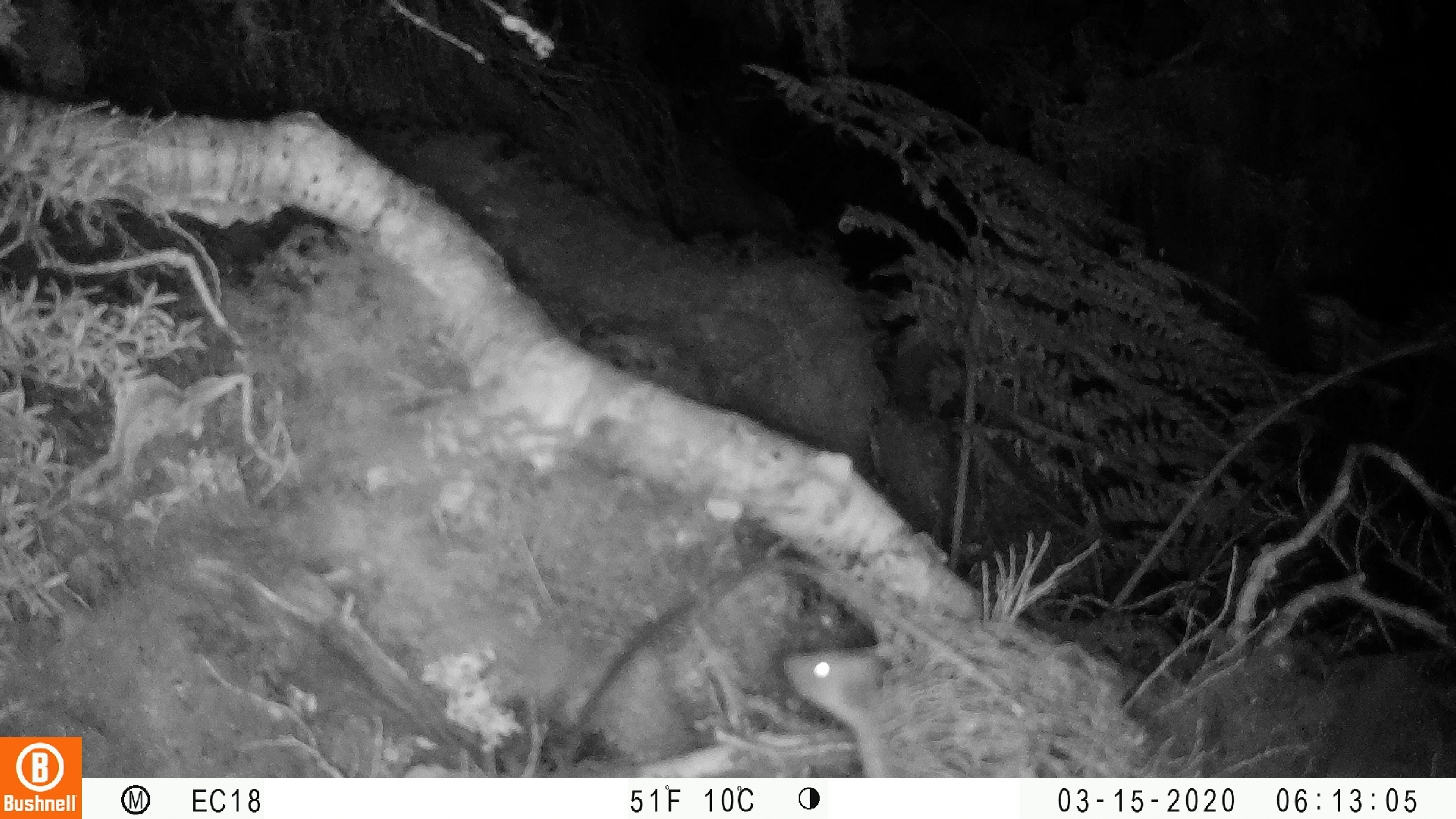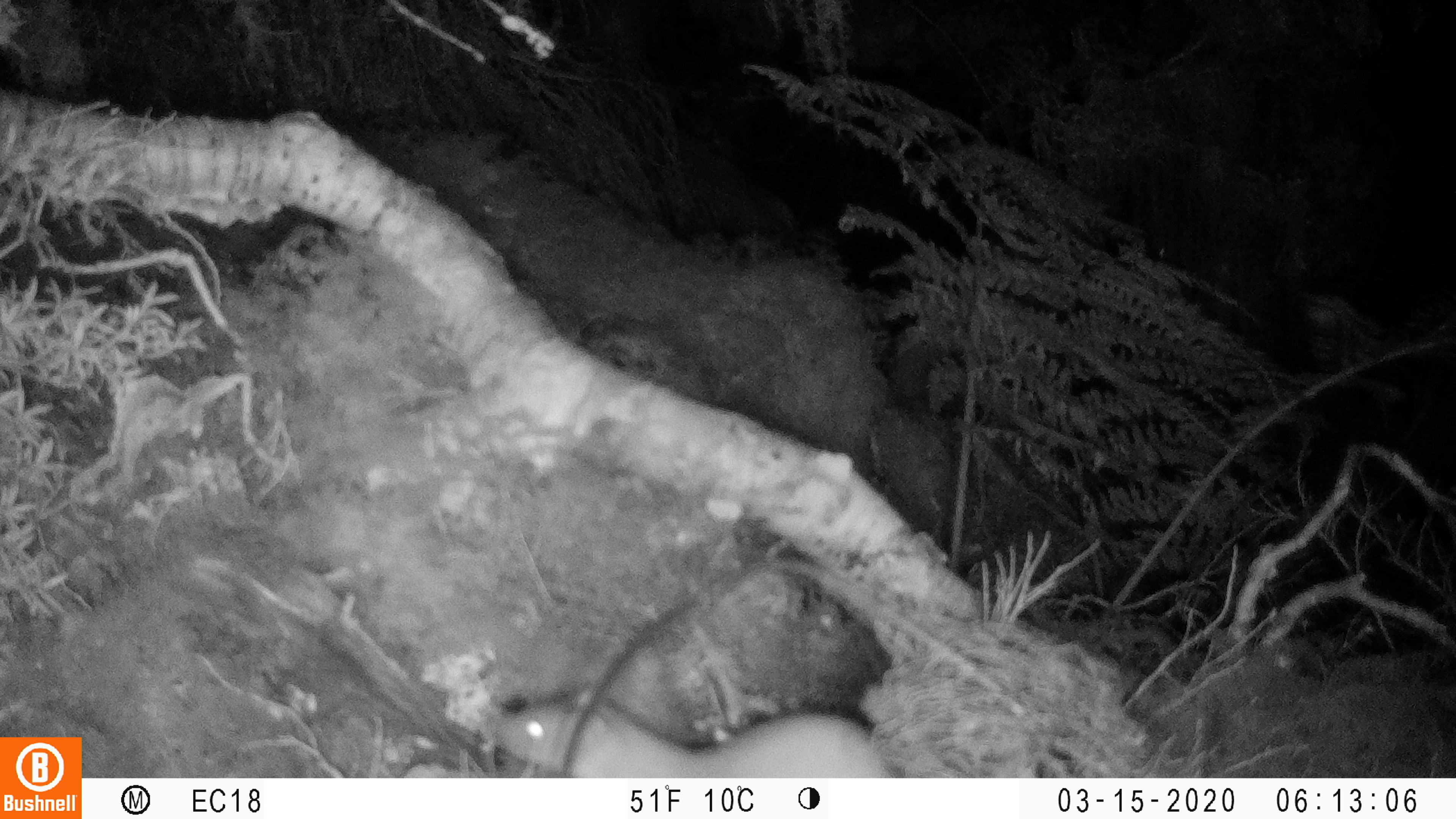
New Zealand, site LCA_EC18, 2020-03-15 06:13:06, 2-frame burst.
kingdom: Animalia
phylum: Chordata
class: Mammalia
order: Carnivora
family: Mustelidae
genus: Mustela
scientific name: Mustela erminea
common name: stoat